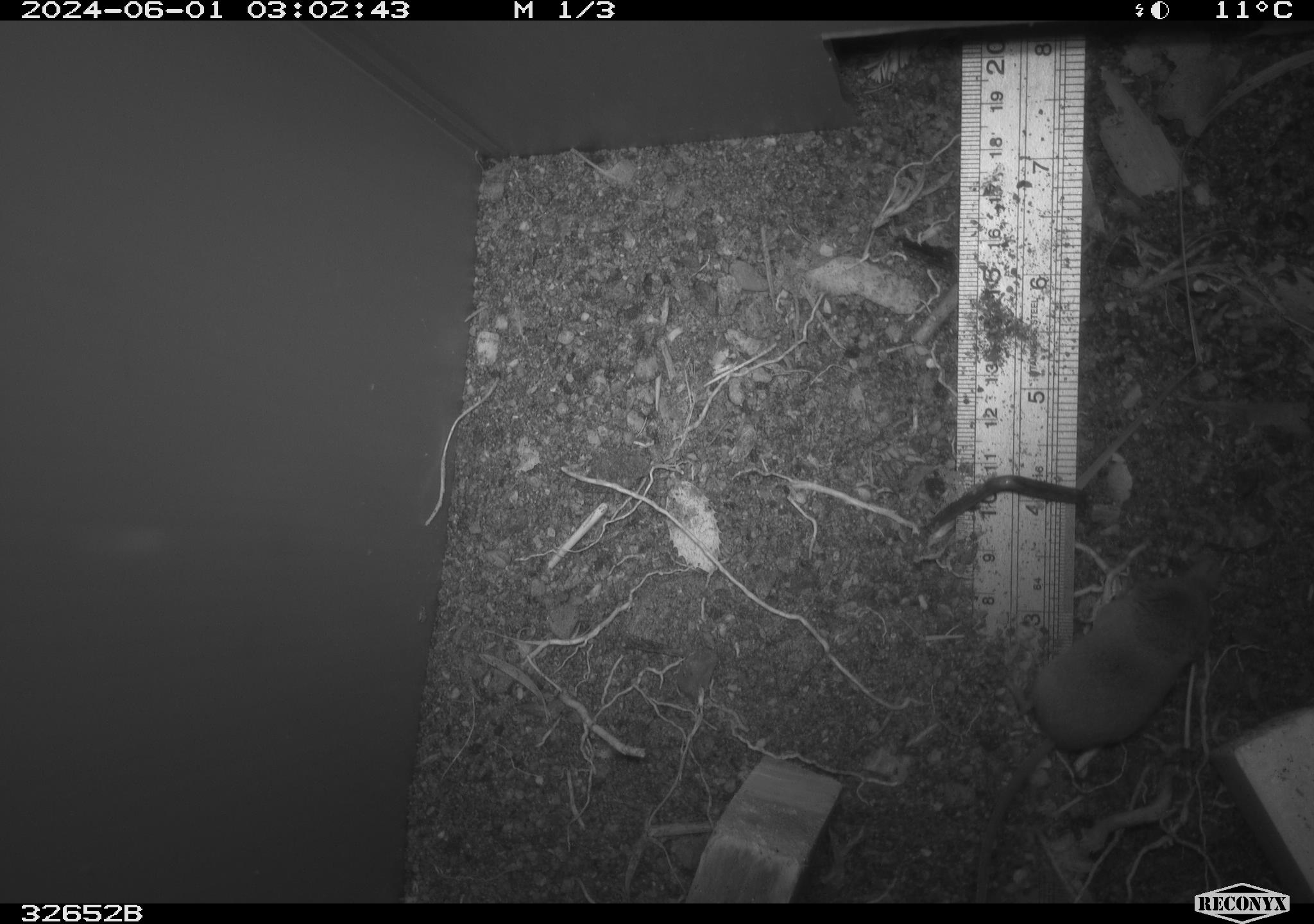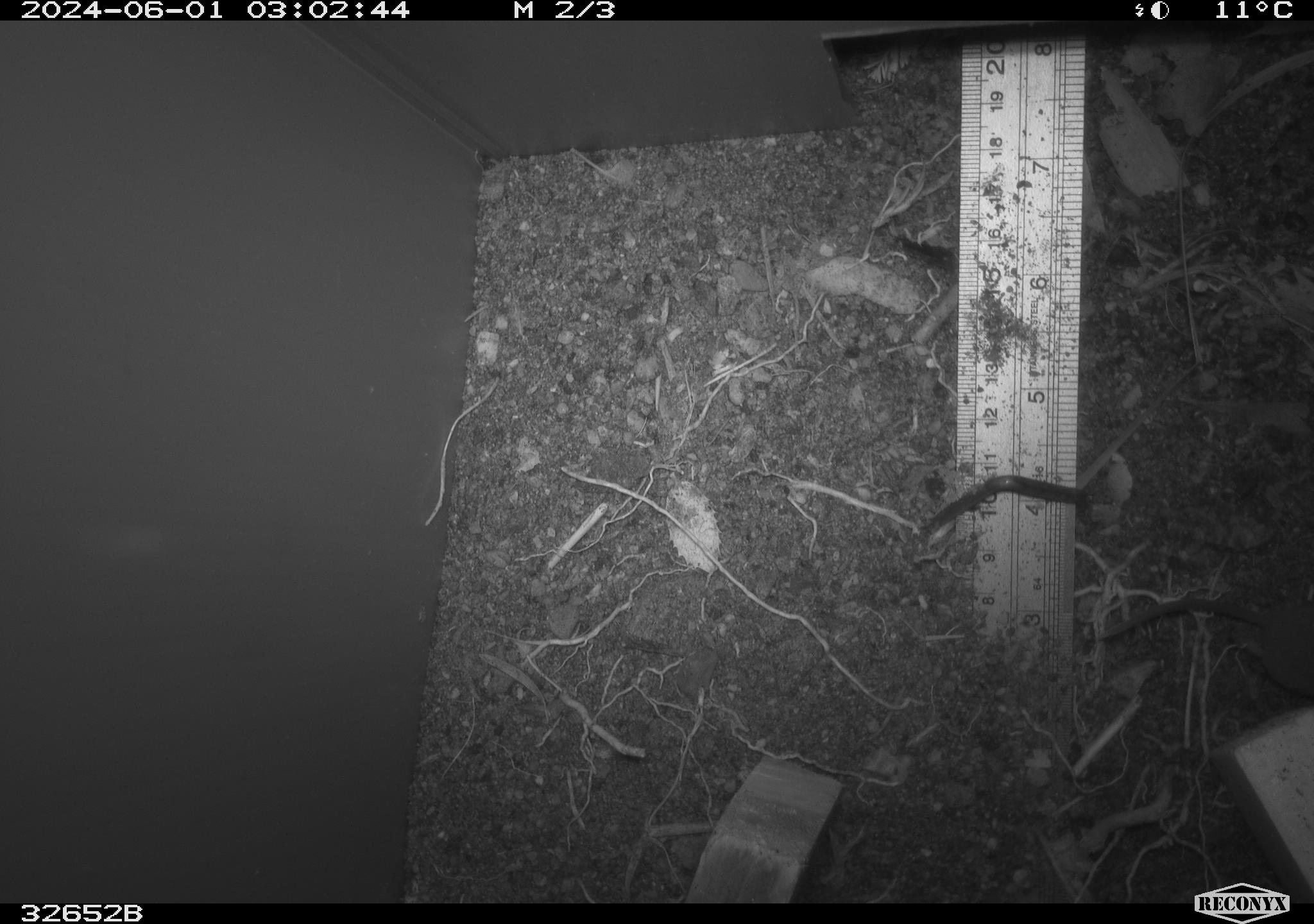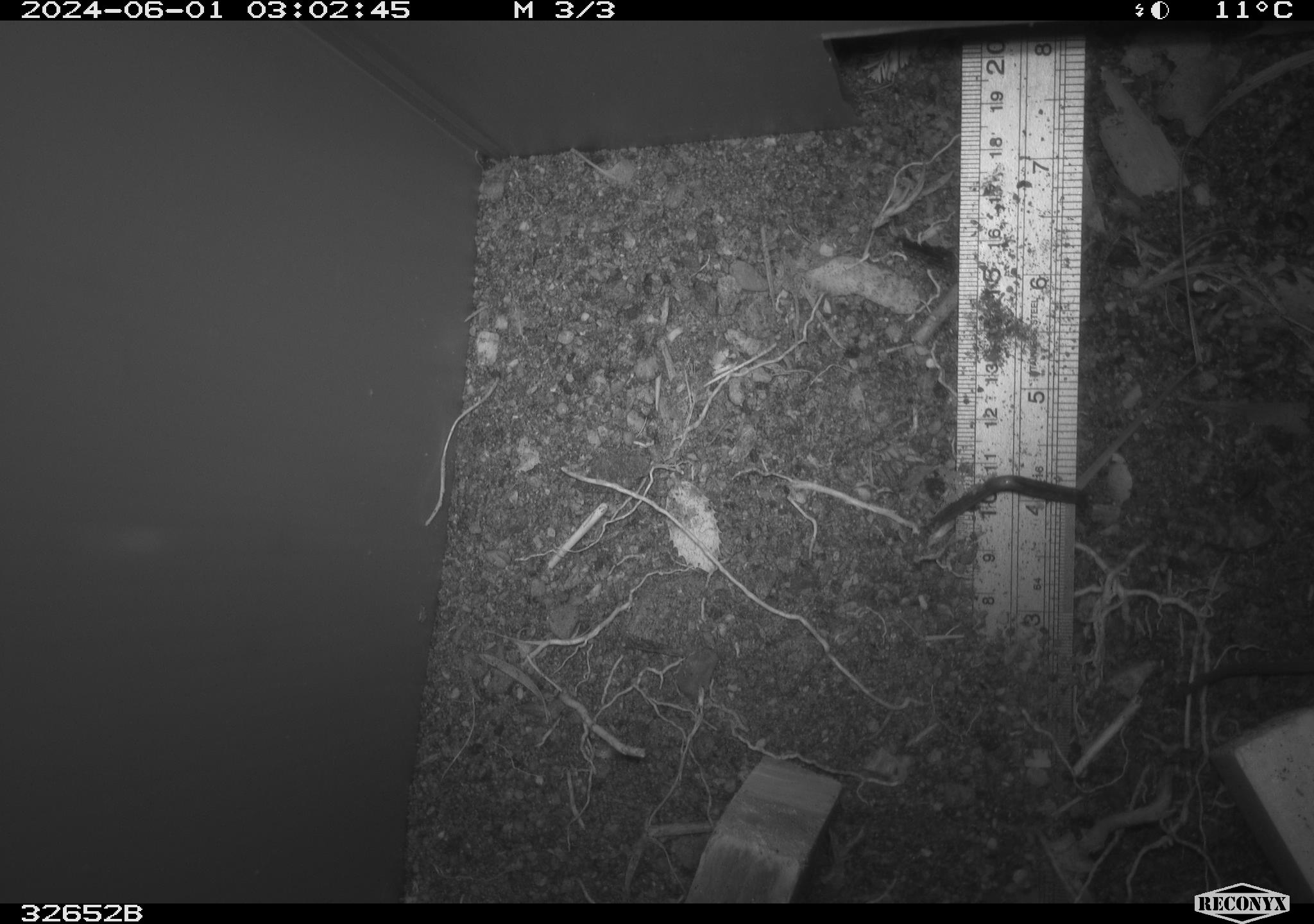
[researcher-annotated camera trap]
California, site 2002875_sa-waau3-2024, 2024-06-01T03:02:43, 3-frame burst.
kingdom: Animalia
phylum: Chordata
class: Mammalia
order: Eulipotyphla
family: Soricidae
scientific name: Soricidae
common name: shrews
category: soricidae family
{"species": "soricidae family (shrews) (Soricidae)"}